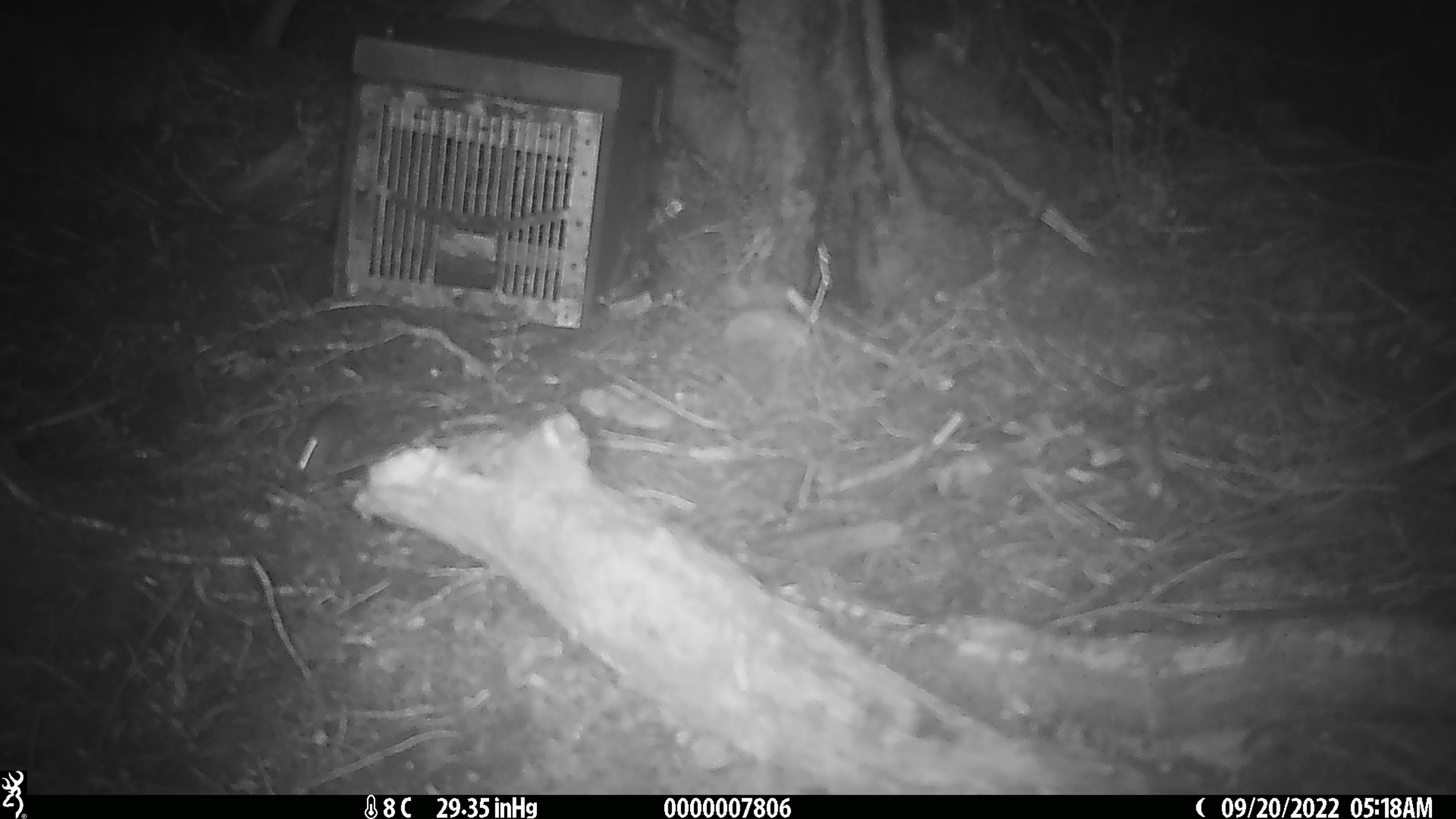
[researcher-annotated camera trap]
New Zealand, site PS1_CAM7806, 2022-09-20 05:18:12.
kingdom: Animalia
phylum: Chordata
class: Mammalia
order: Rodentia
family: Muridae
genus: Mus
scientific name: Mus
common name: mouse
Mouse (Mus).